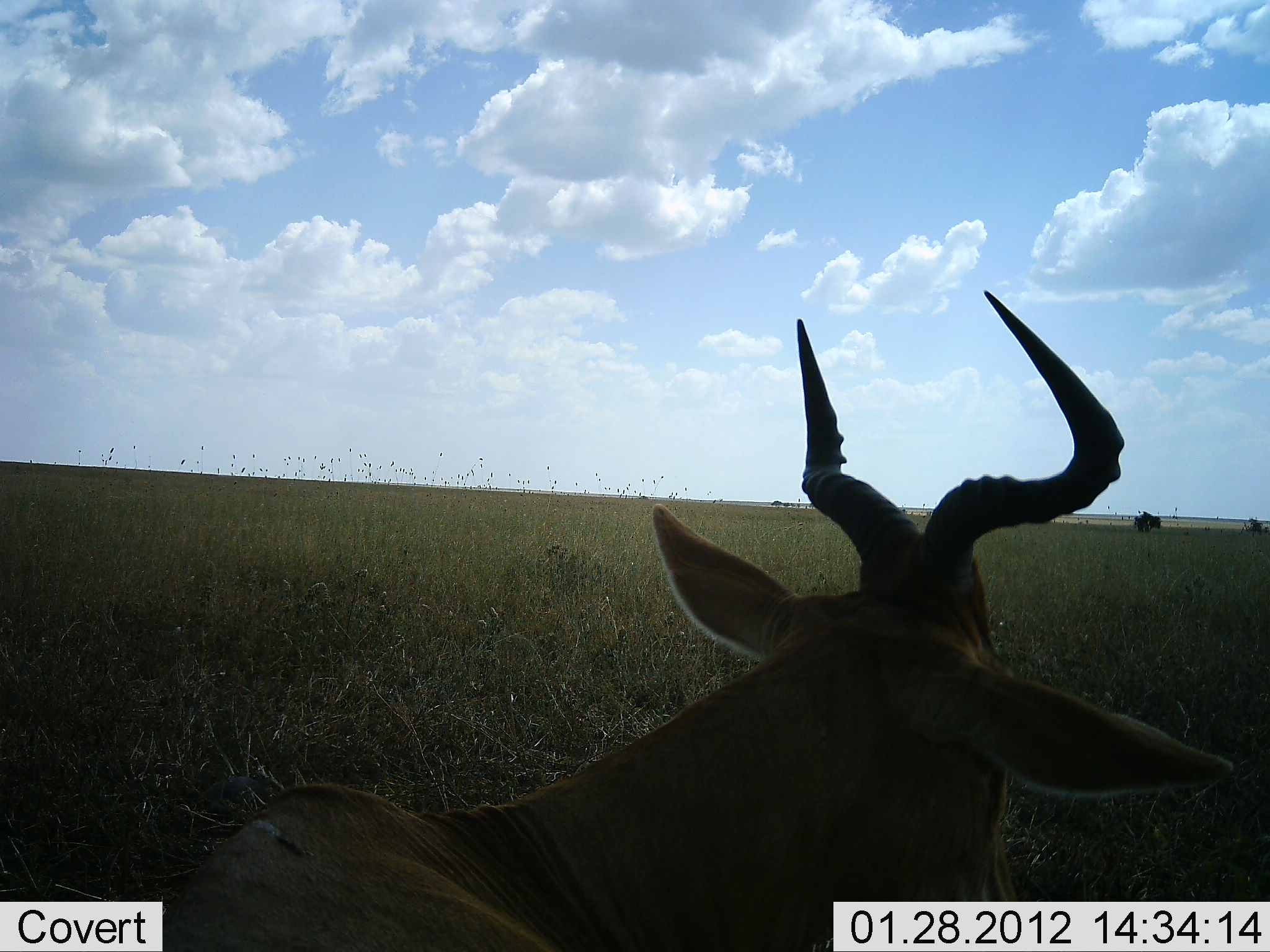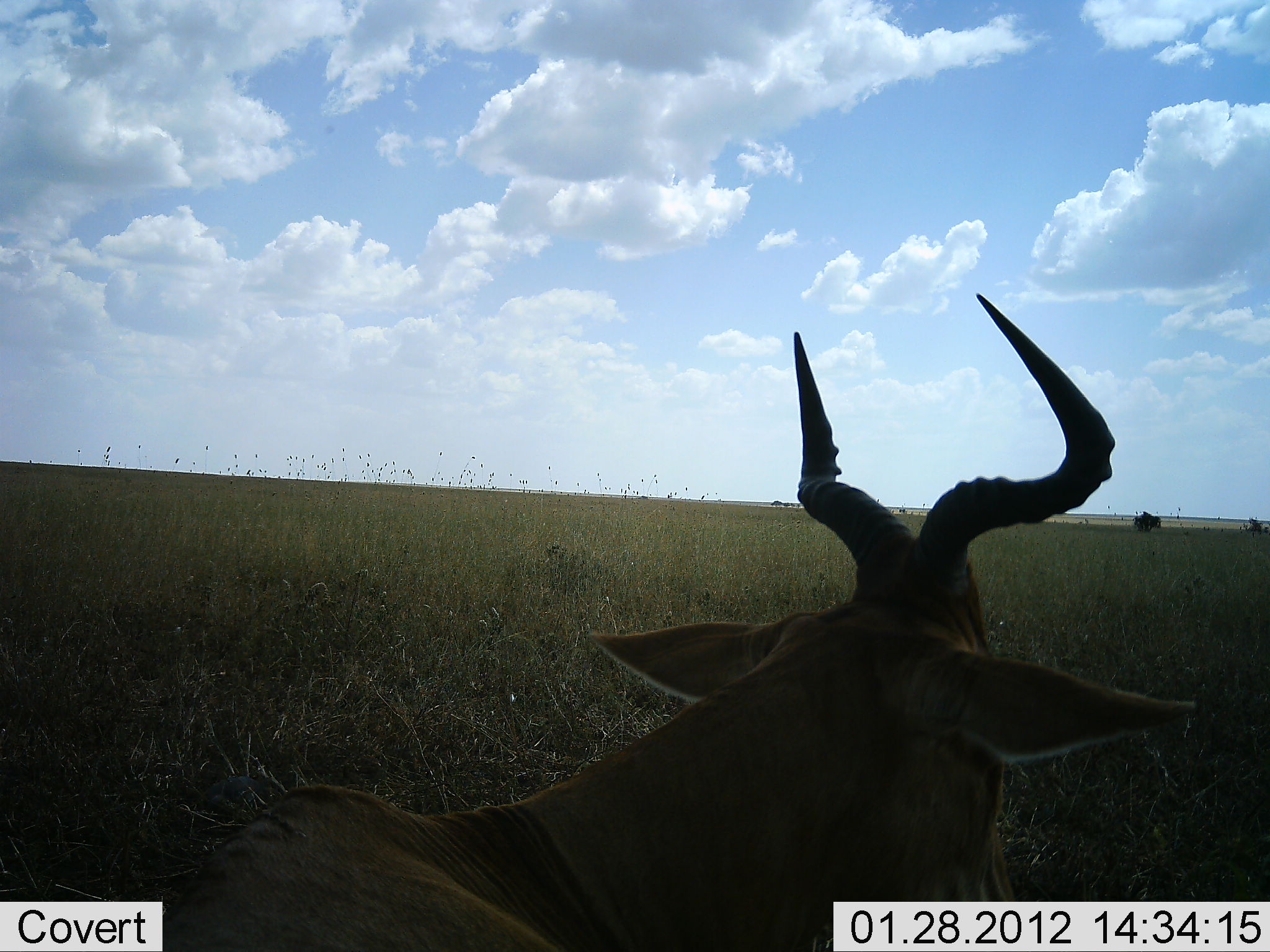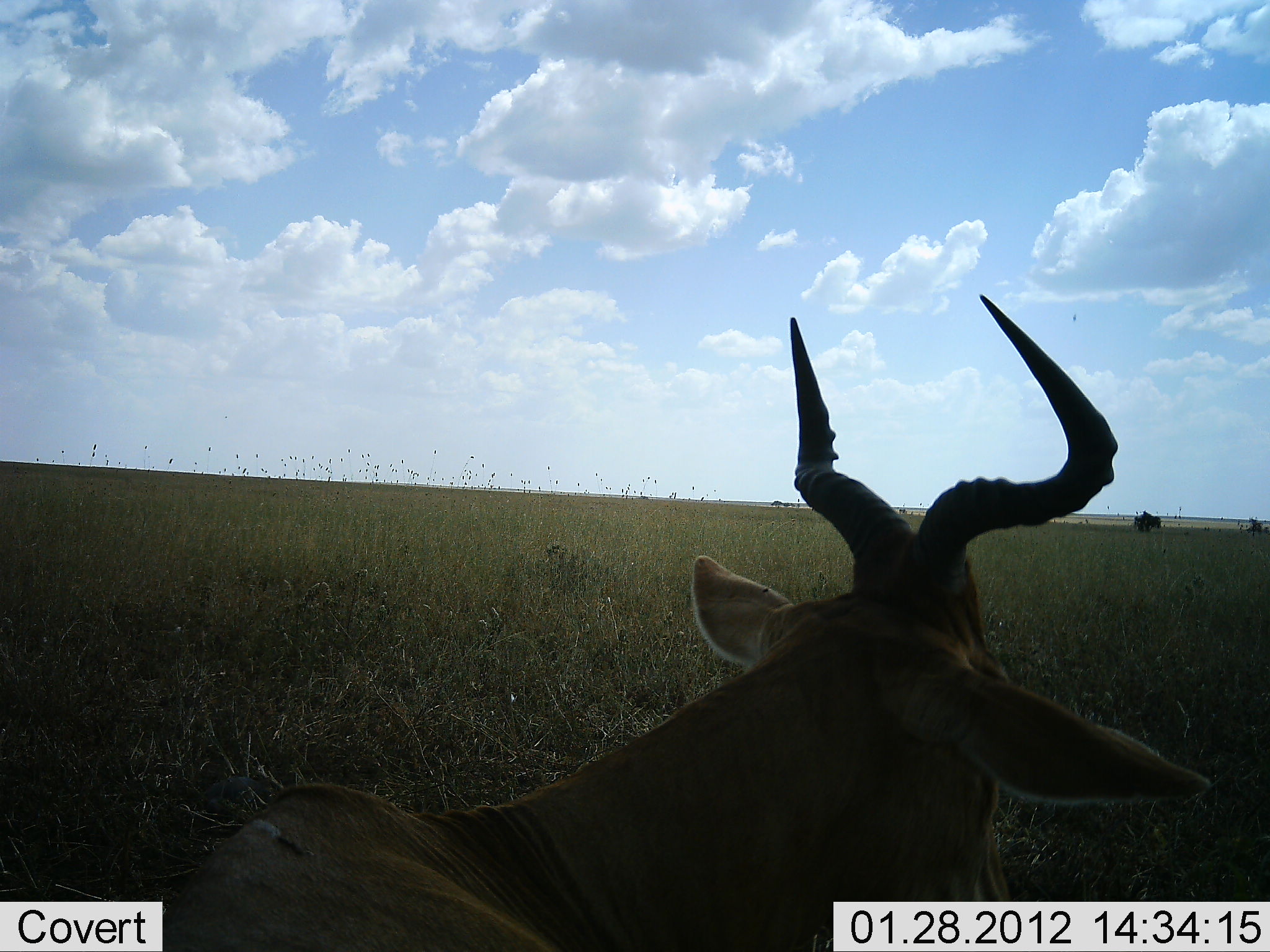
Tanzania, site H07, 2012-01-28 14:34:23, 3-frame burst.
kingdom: Animalia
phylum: Chordata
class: Mammalia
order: Artiodactyla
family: Bovidae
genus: Alcelaphus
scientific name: Alcelaphus buselaphus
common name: hartebeest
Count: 1.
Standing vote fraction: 25%.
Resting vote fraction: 69%.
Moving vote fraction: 0%.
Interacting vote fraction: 0%.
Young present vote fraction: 0%.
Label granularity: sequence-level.